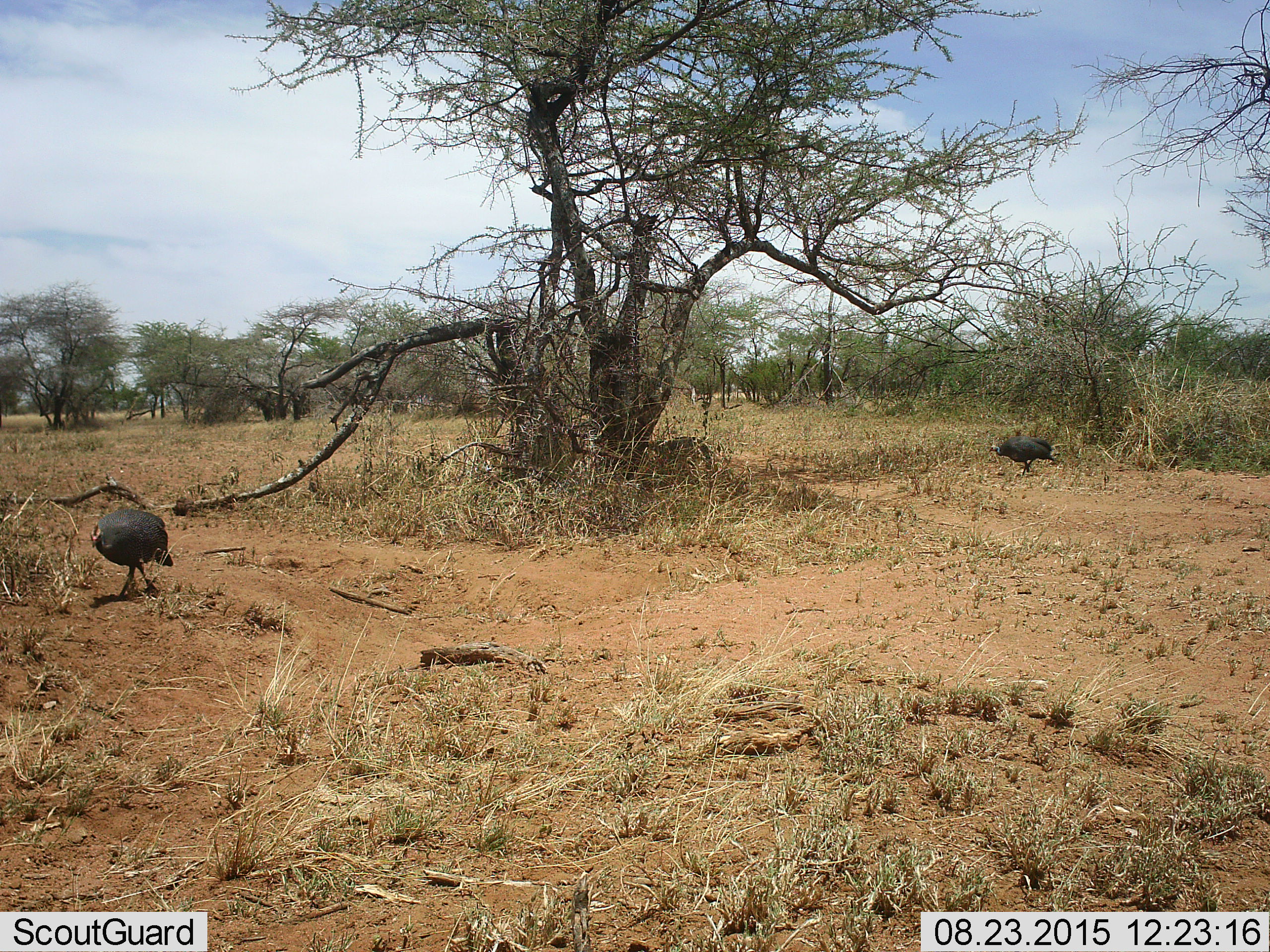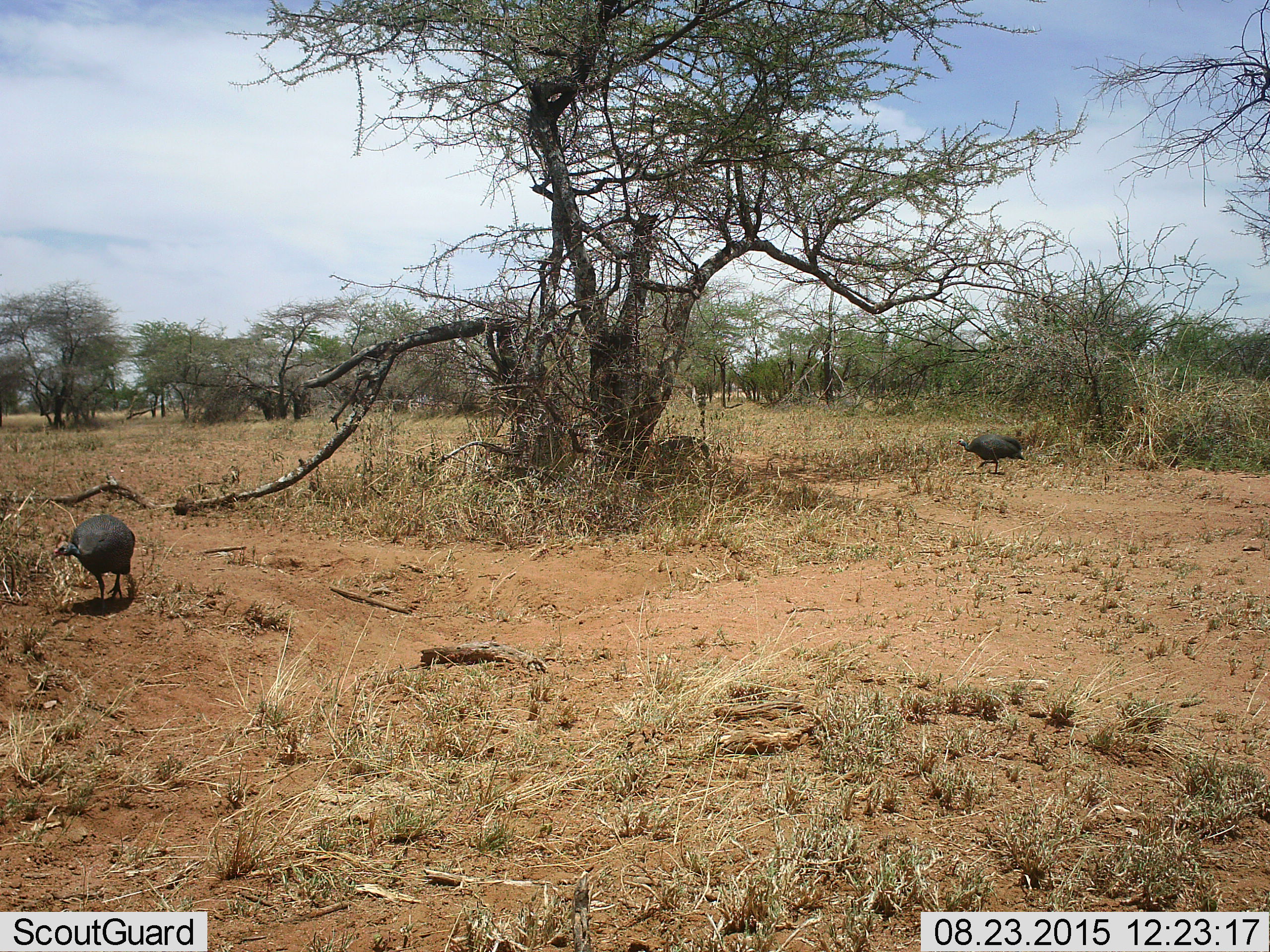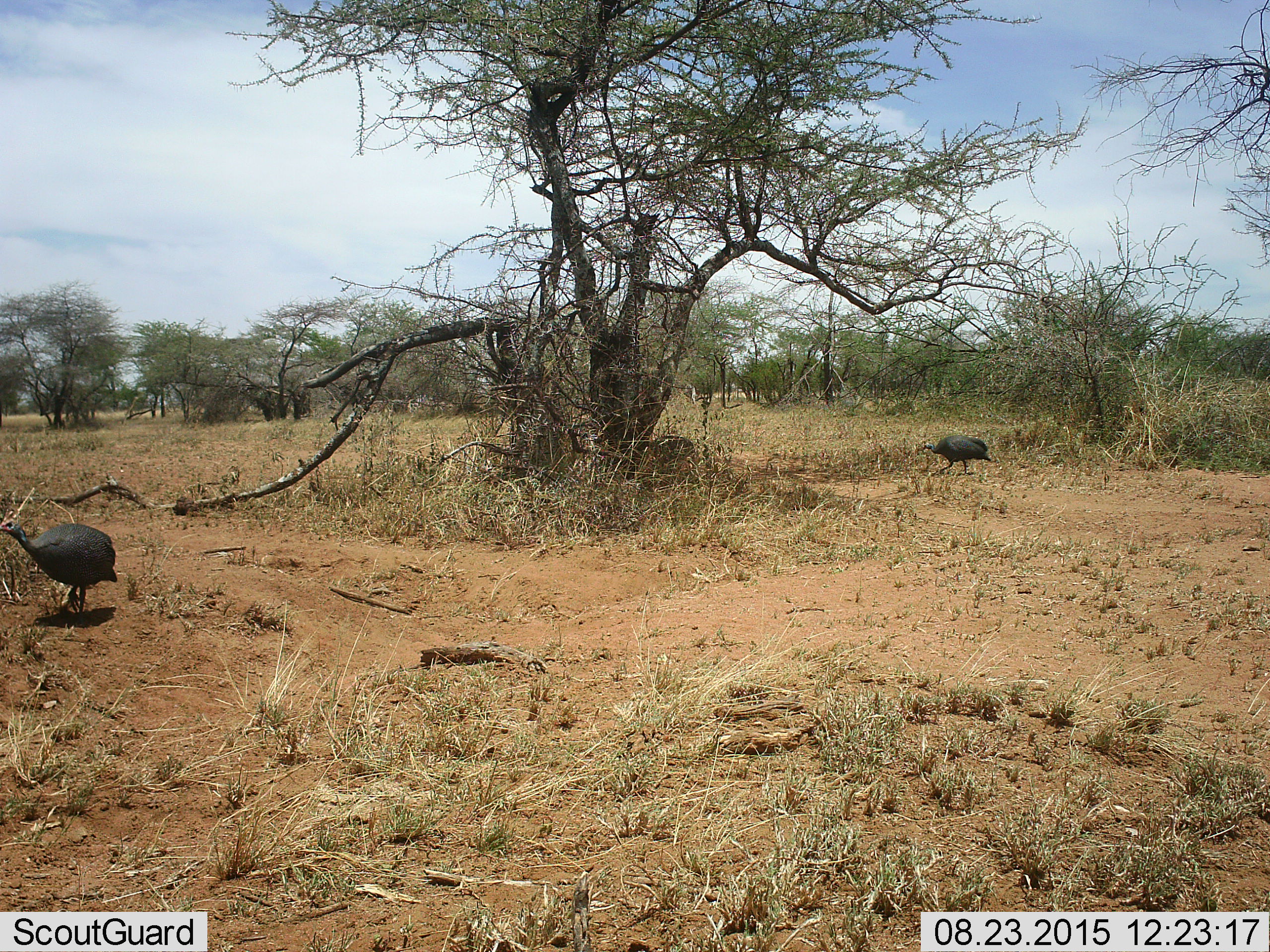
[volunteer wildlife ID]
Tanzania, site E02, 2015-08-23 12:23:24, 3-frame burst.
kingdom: Animalia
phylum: Chordata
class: Aves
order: Galliformes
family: Numididae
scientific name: Numididae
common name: guinea fowl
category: guineafowl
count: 3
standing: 8%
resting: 0%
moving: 92%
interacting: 0%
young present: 0%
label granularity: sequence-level